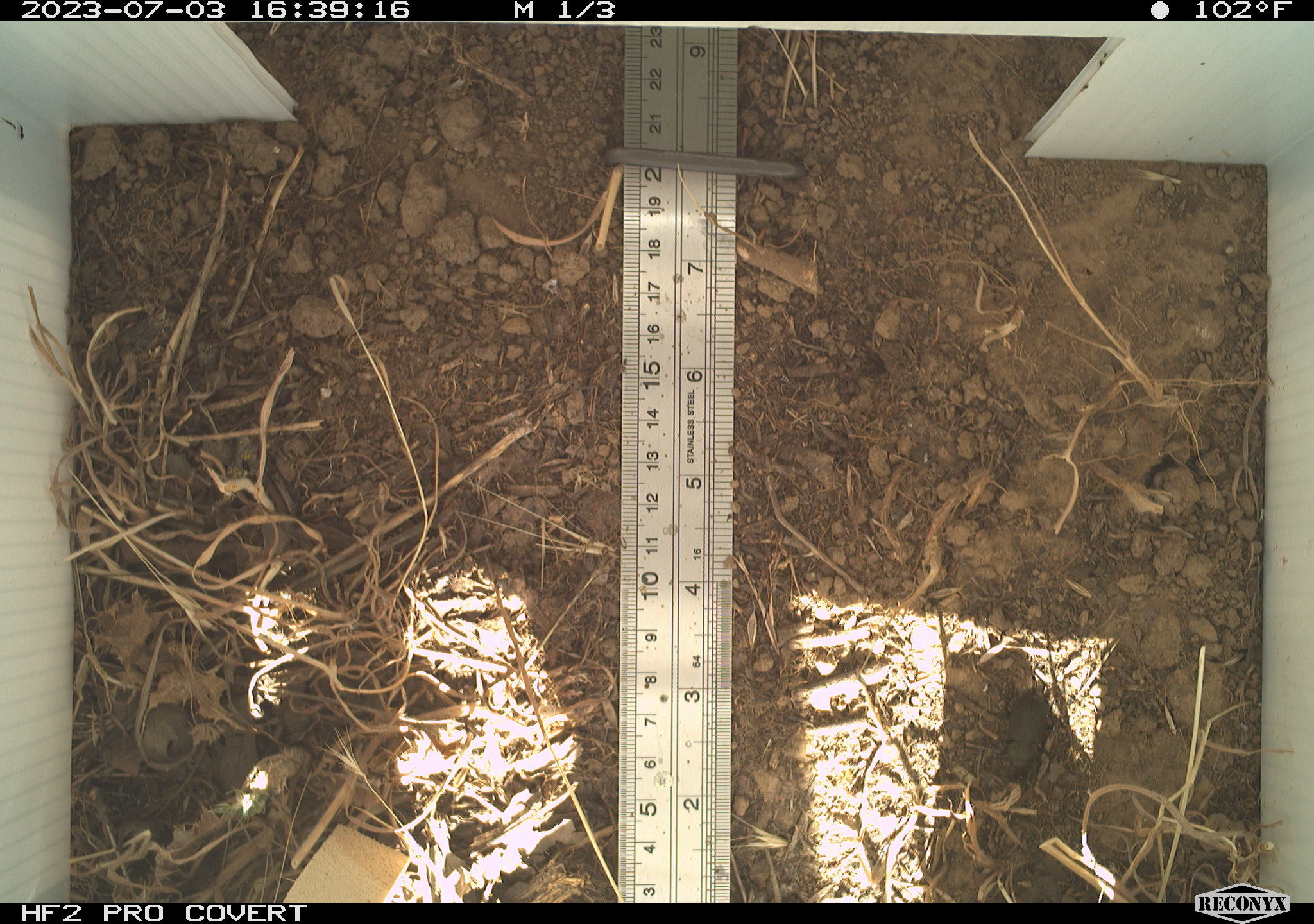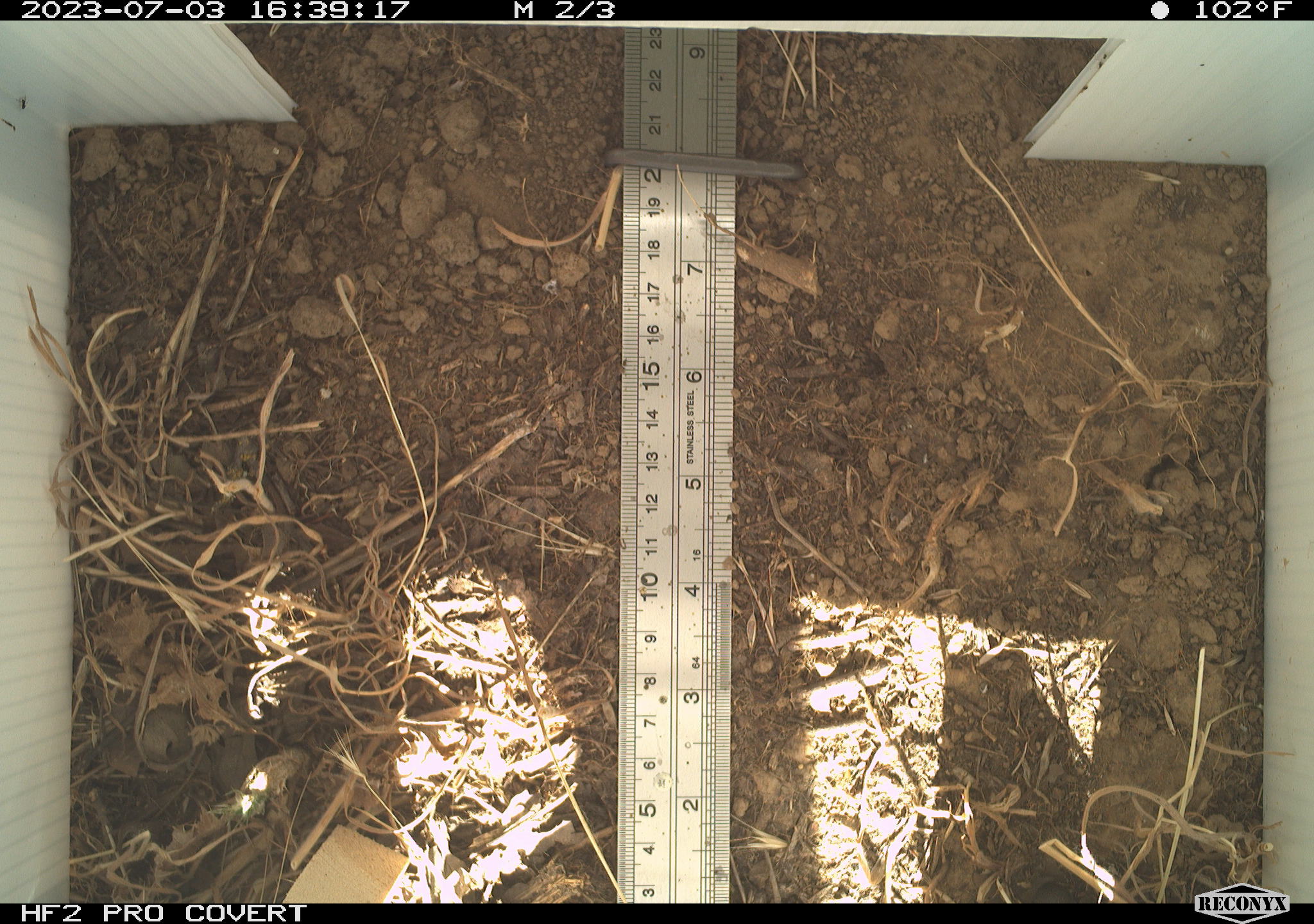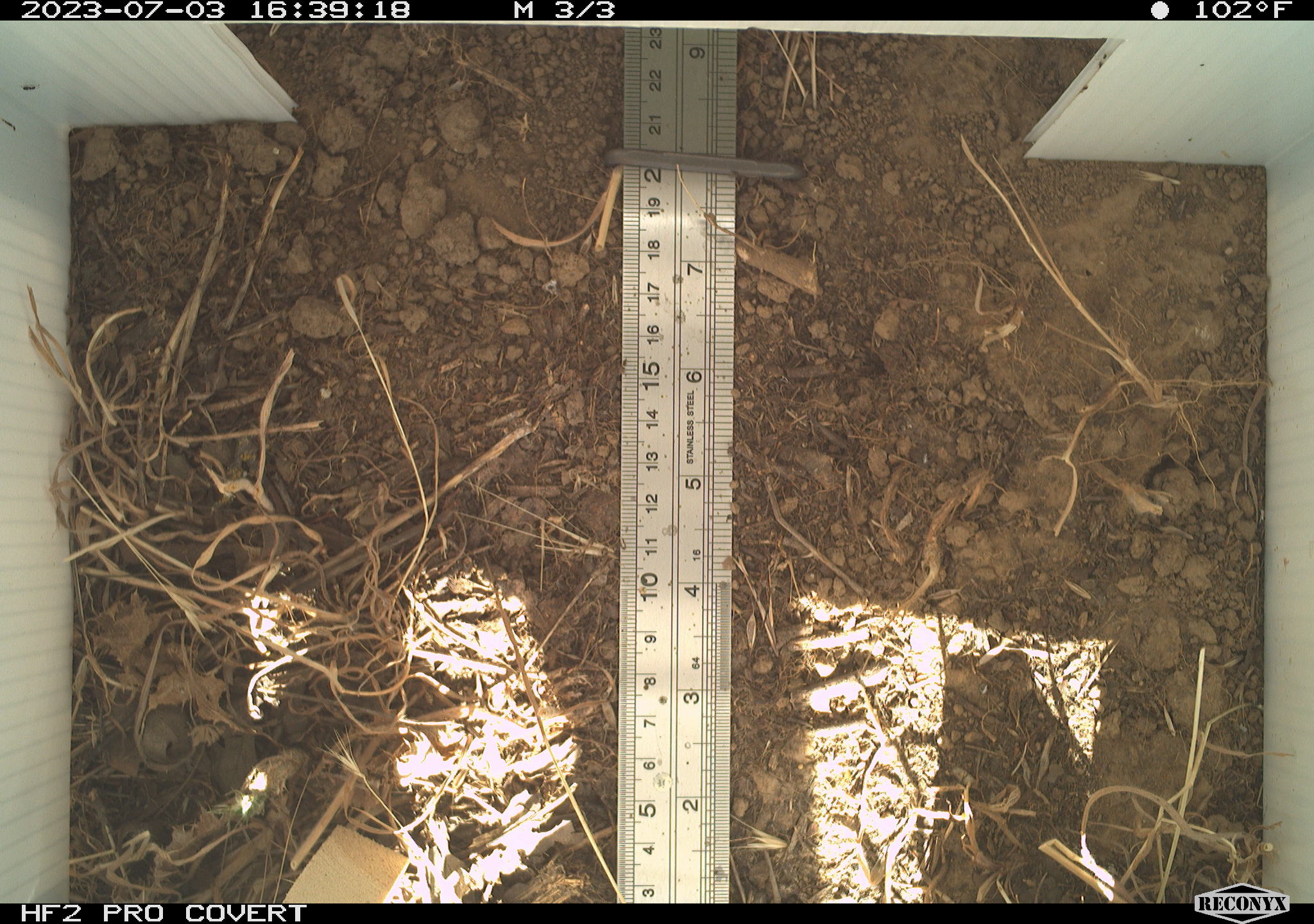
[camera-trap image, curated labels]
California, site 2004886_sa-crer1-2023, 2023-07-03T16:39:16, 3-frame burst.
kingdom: Animalia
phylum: Arthropoda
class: Insecta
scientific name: Insecta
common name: insect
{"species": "insect (Insecta)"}